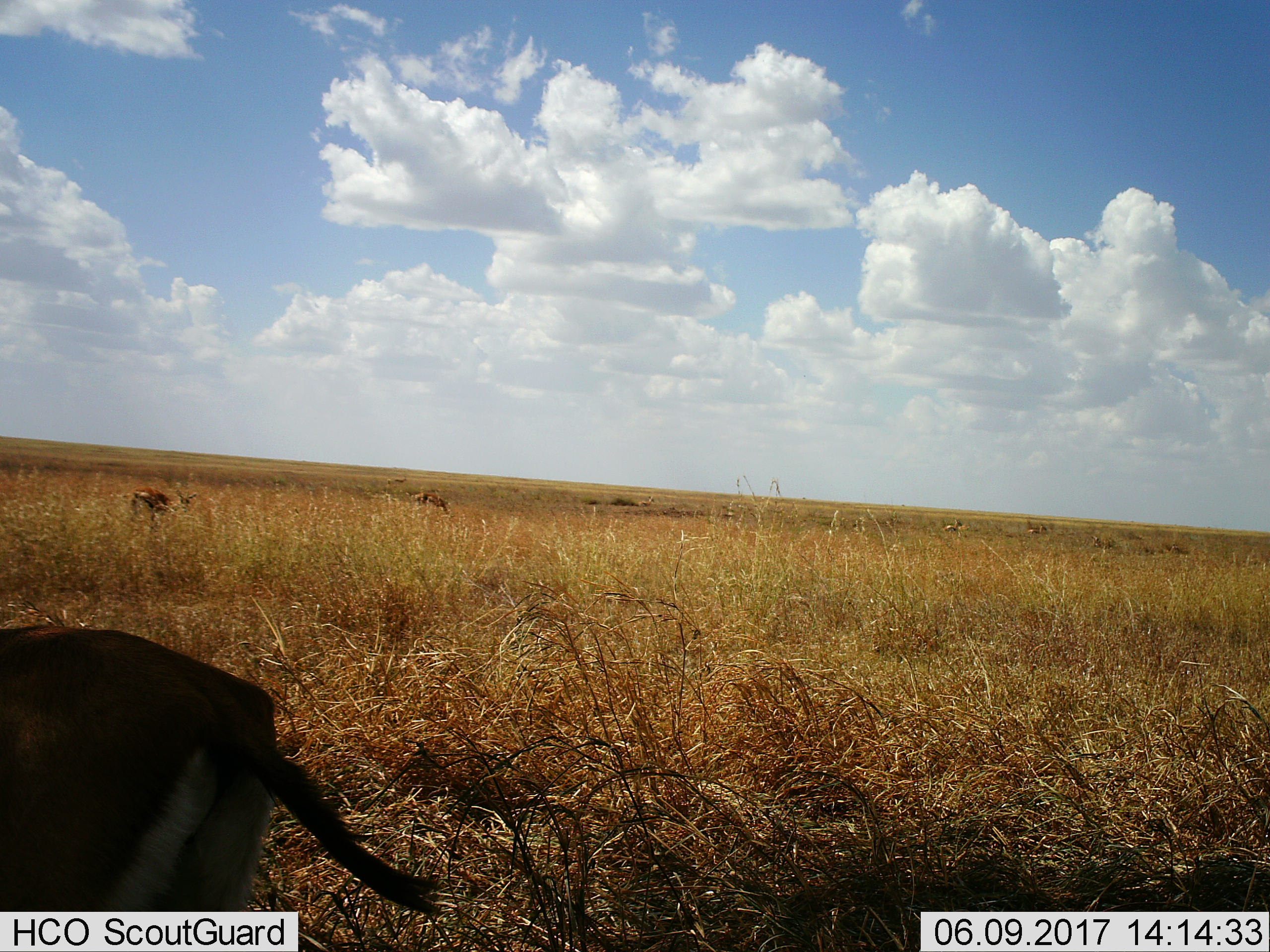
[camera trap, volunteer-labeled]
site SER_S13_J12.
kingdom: Animalia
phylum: Chordata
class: Mammalia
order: Artiodactyla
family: Bovidae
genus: Eudorcas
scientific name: Eudorcas thomsonii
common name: thomson's gazelle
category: gazellethomsons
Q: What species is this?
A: Gazellethomsons (thomson's gazelle) (Eudorcas thomsonii).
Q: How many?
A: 8.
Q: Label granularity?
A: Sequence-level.